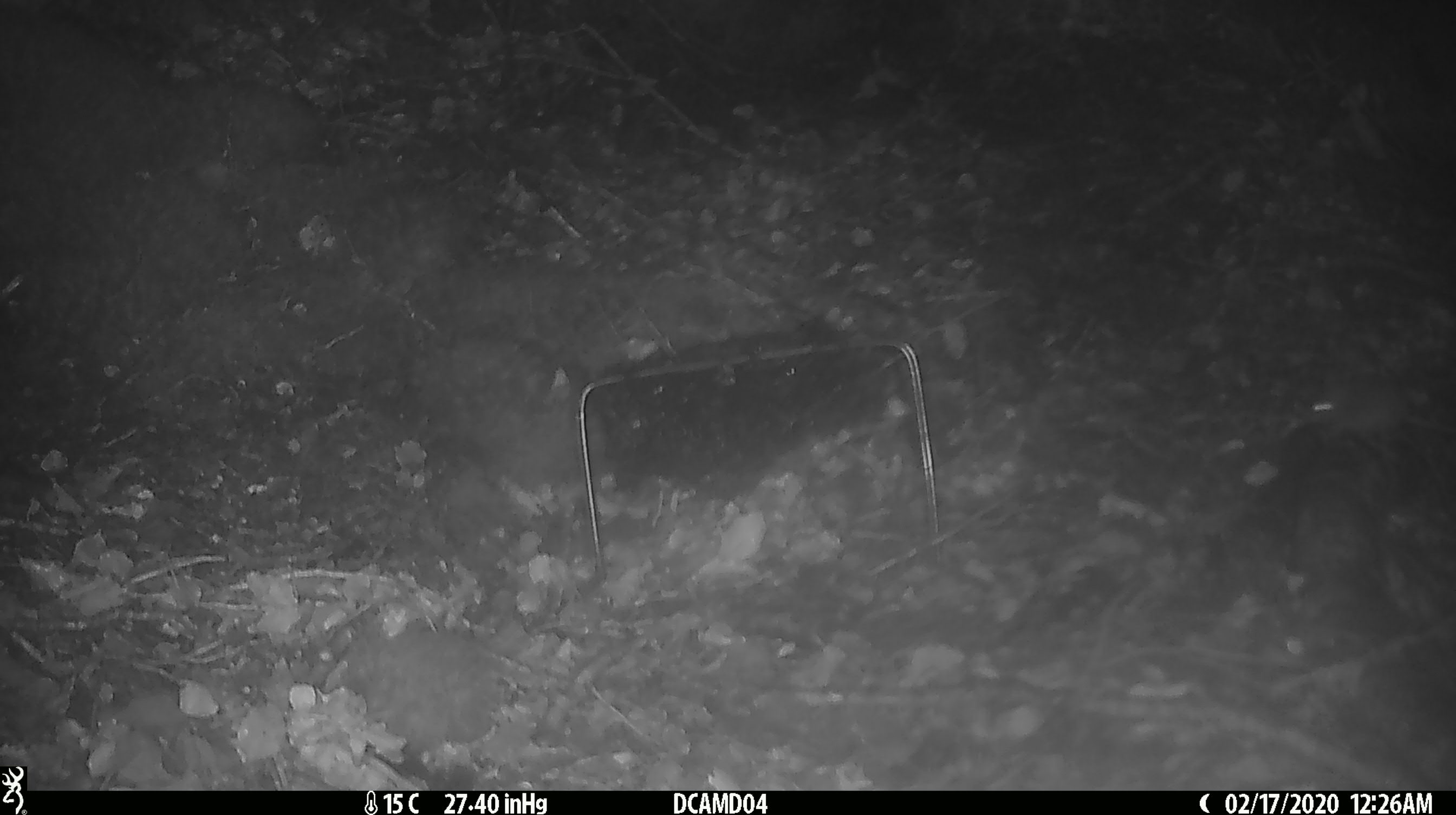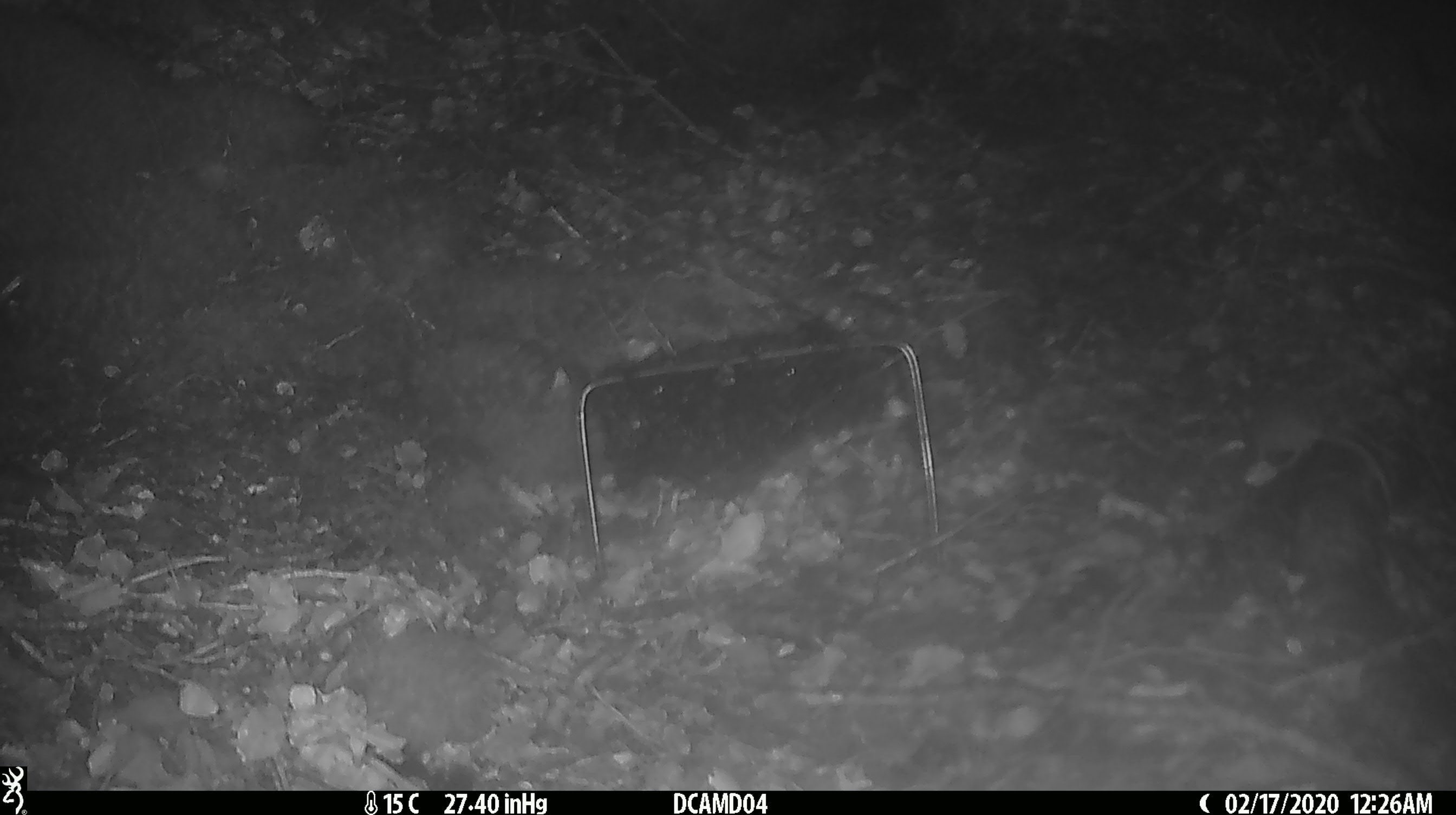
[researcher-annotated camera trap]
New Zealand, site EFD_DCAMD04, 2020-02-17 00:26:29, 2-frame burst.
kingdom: Animalia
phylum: Chordata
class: Mammalia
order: Rodentia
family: Muridae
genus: Mus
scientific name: Mus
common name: mouse